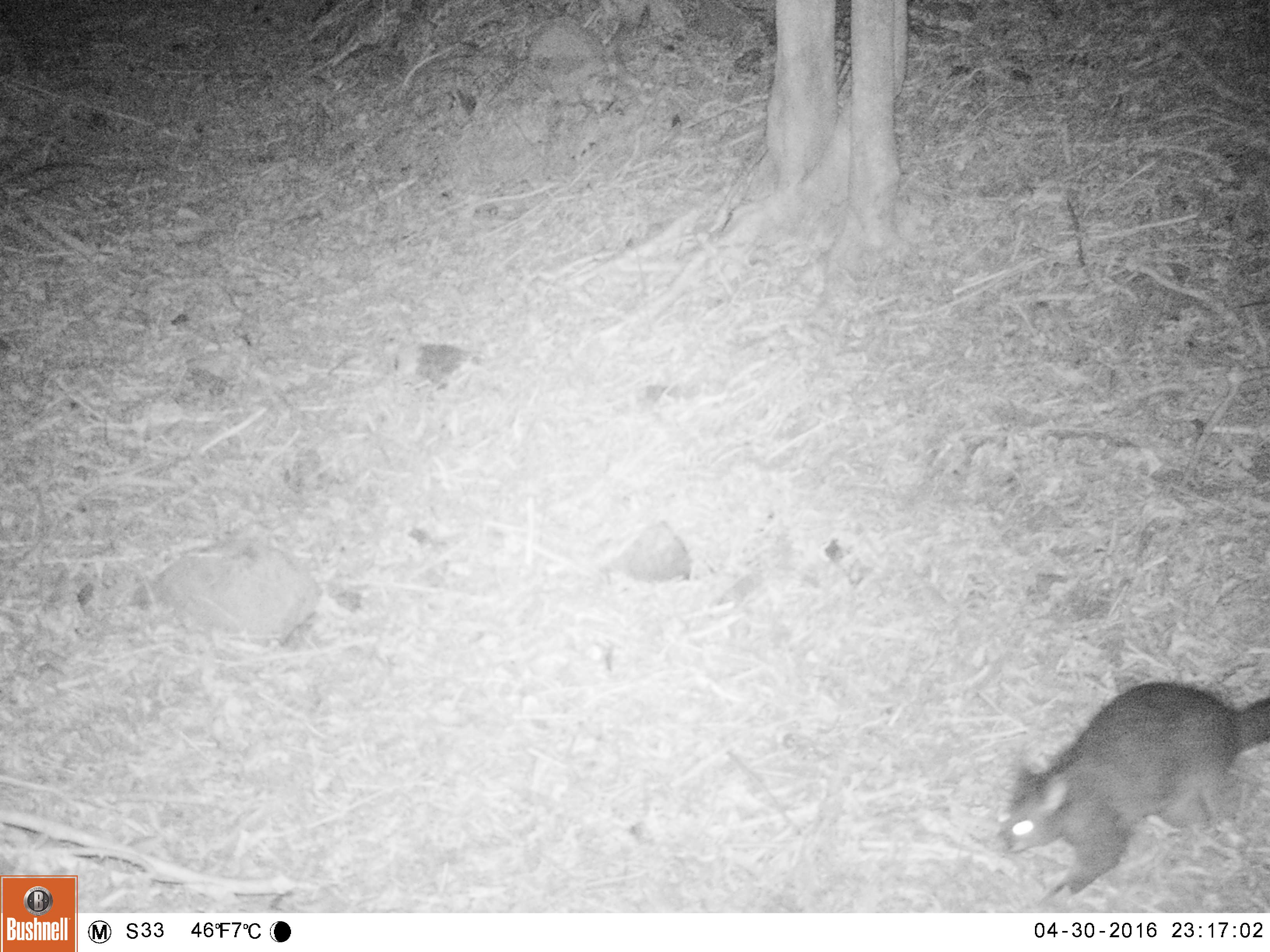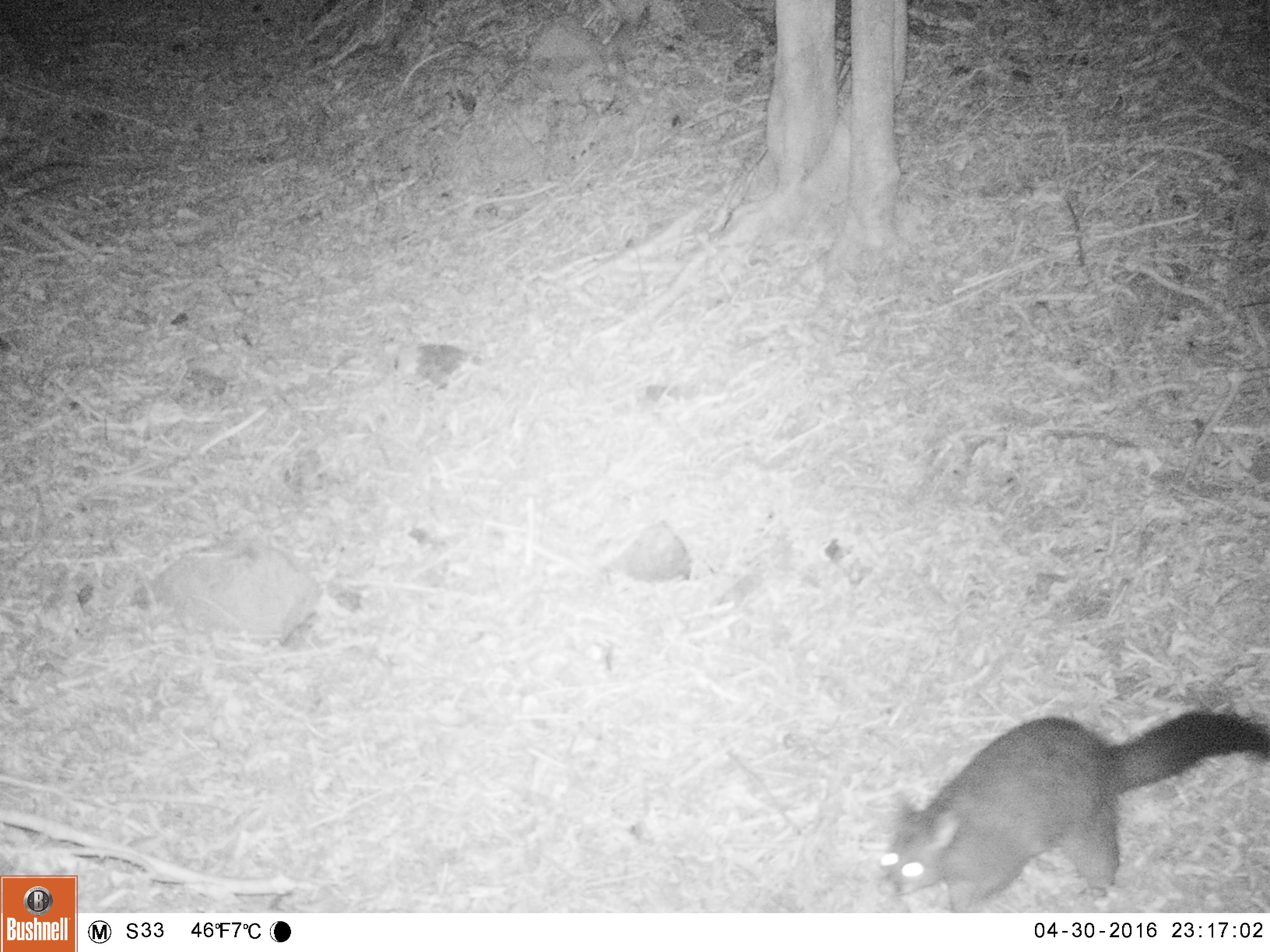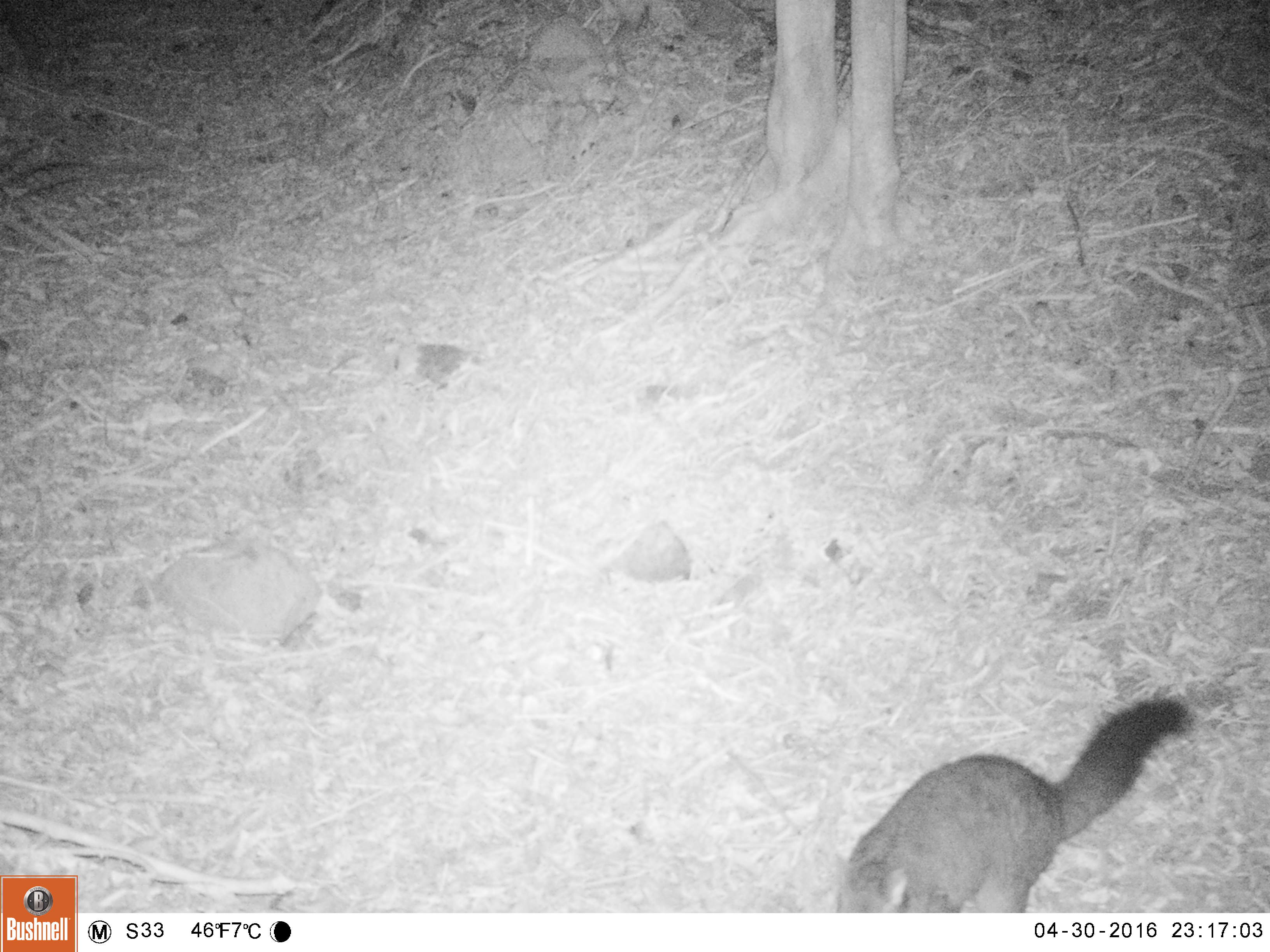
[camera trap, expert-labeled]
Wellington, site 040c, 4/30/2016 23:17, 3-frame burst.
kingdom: Animalia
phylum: Chordata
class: Mammalia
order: Didelphimorphia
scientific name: Didelphimorphia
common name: possum